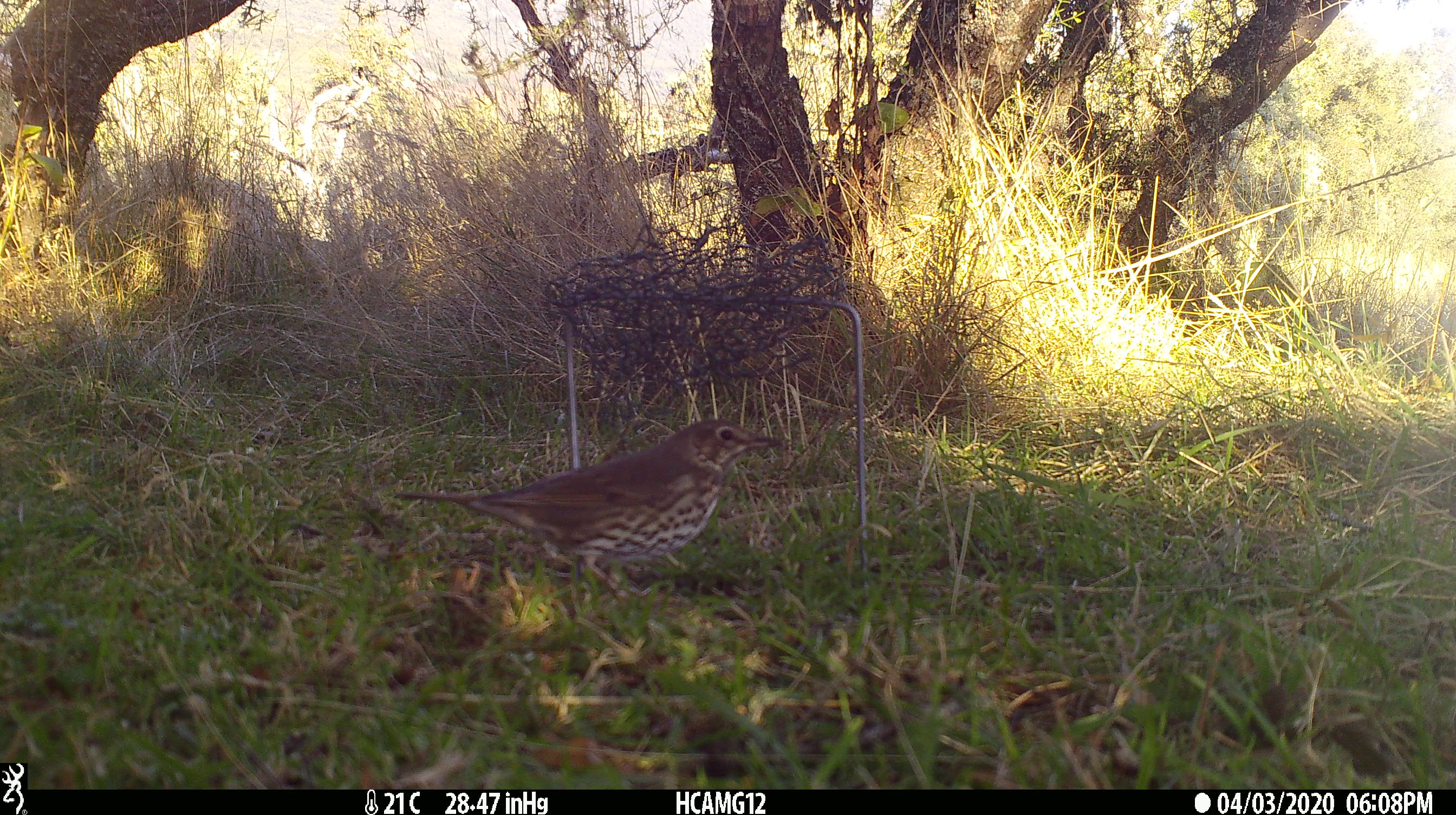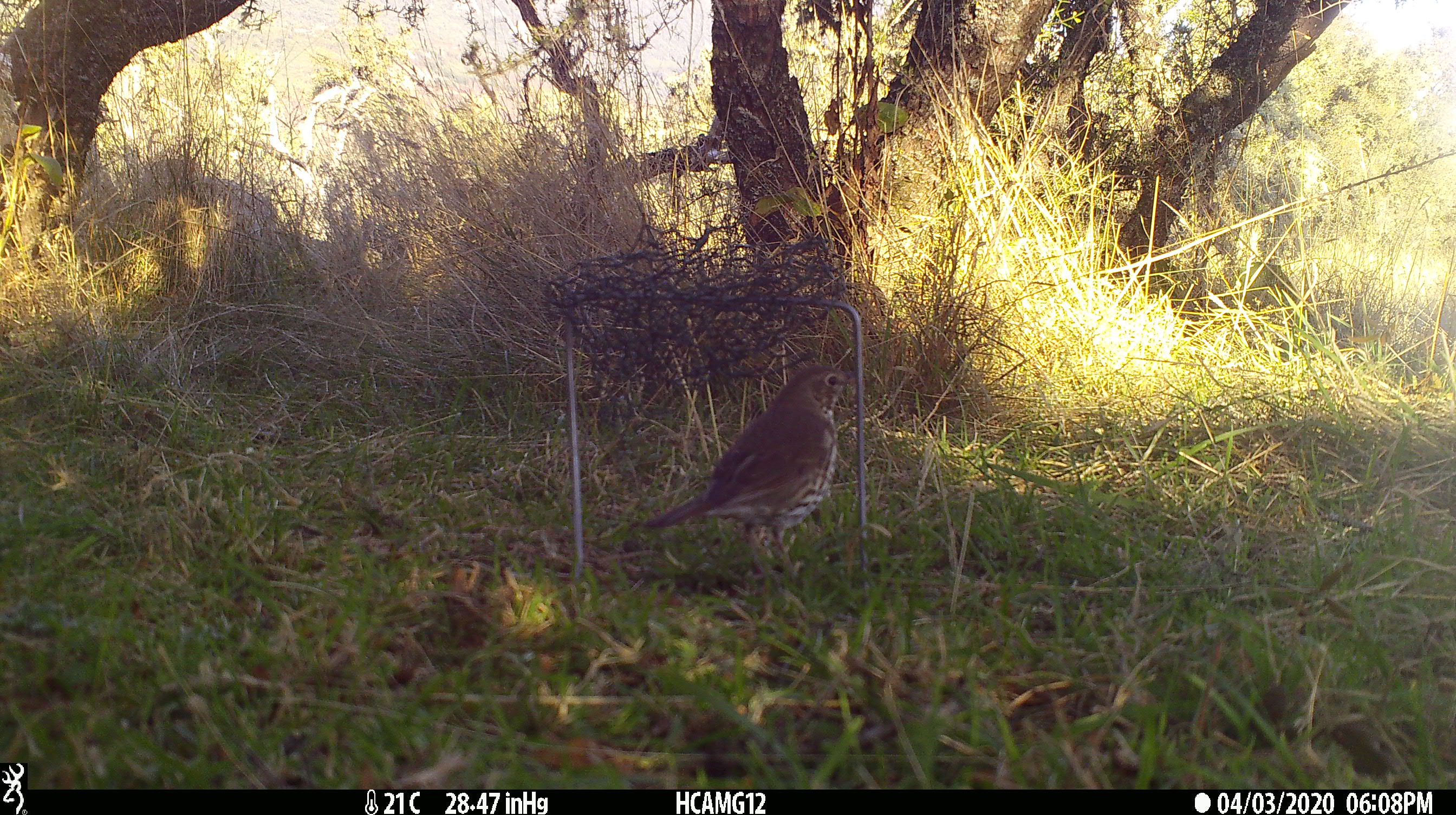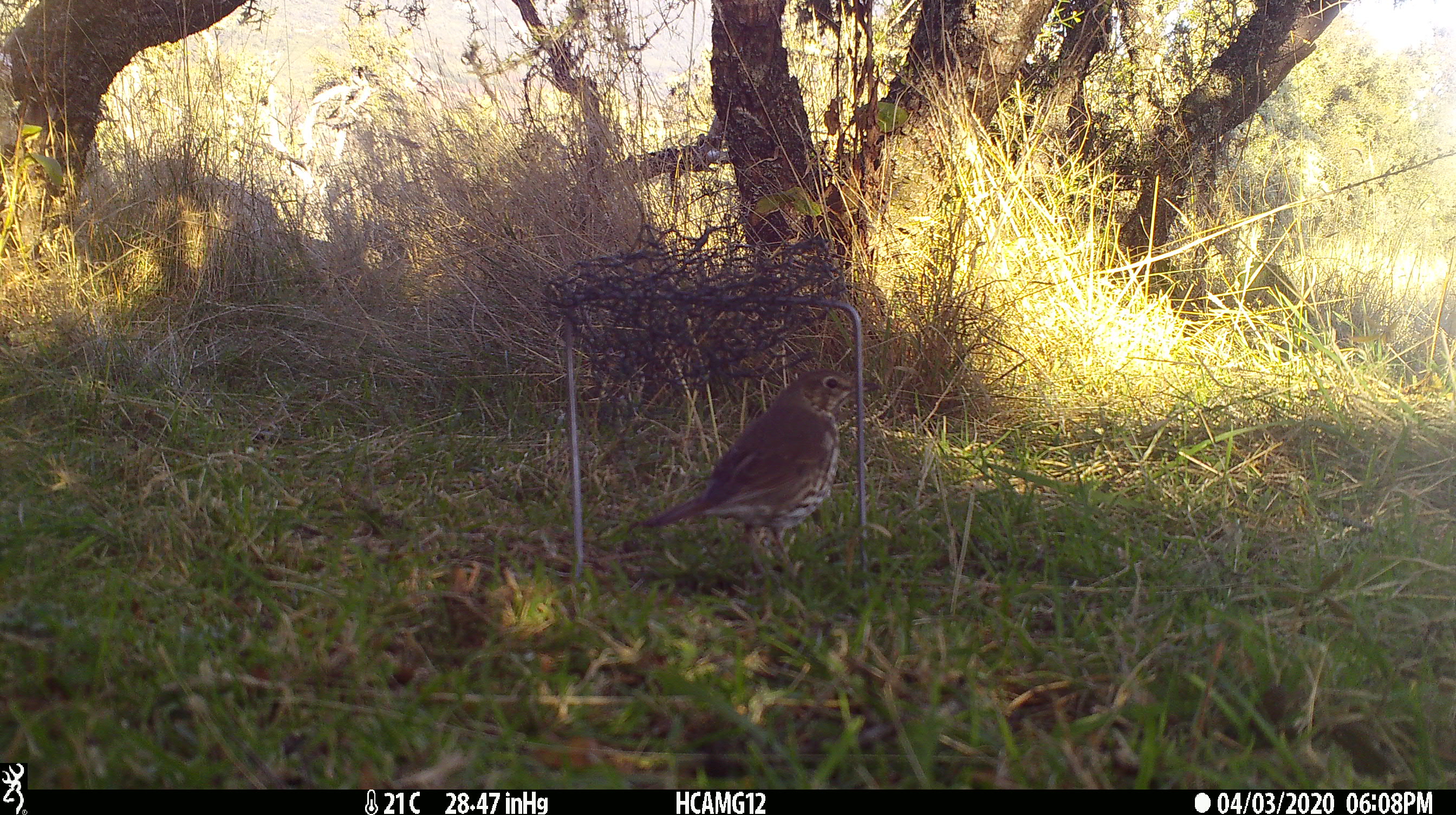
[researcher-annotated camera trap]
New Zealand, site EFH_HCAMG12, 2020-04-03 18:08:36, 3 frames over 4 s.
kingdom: Animalia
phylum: Chordata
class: Aves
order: Passeriformes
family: Turdidae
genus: Turdus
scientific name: Turdus philomelos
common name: song thrush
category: thrush